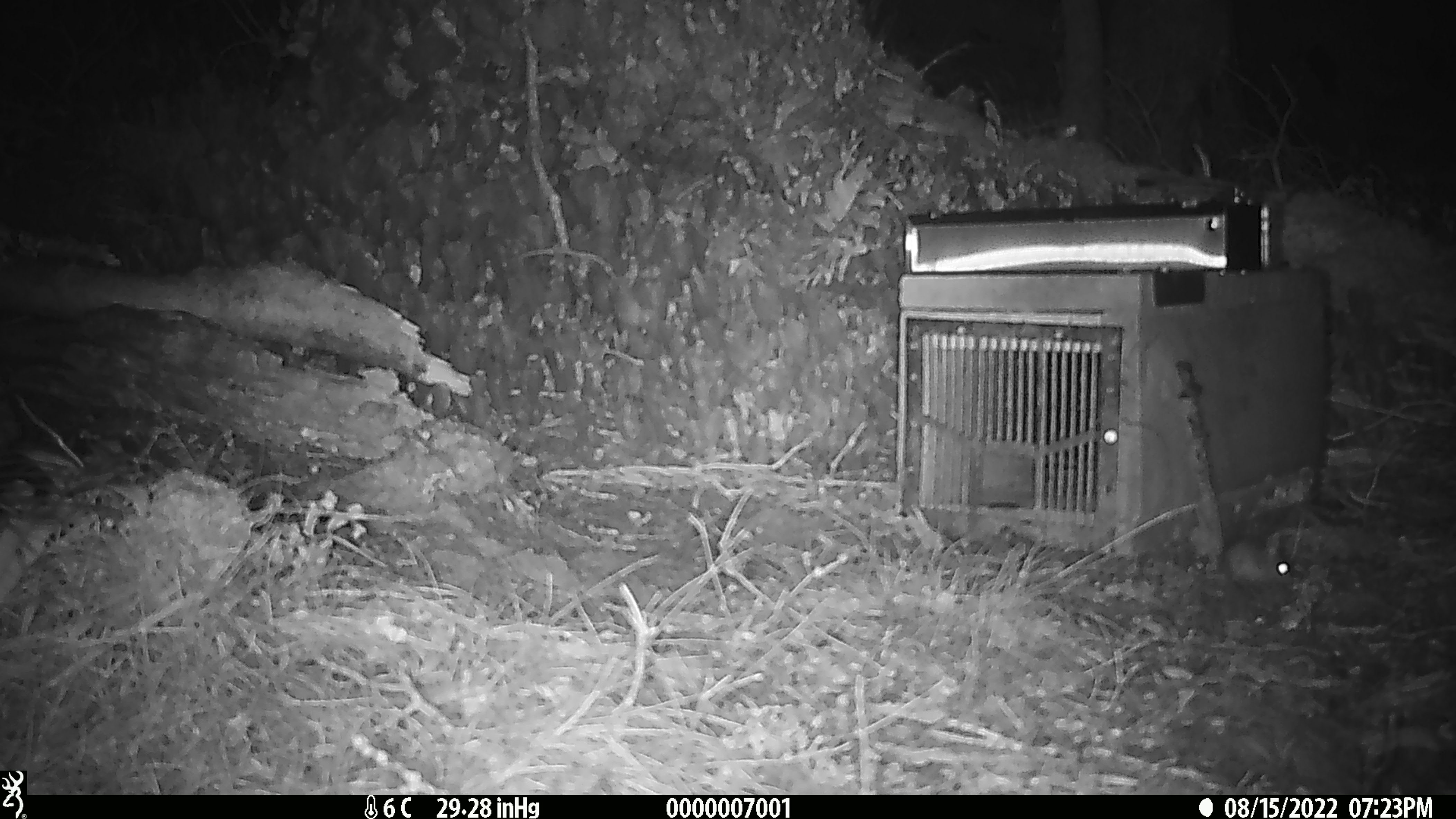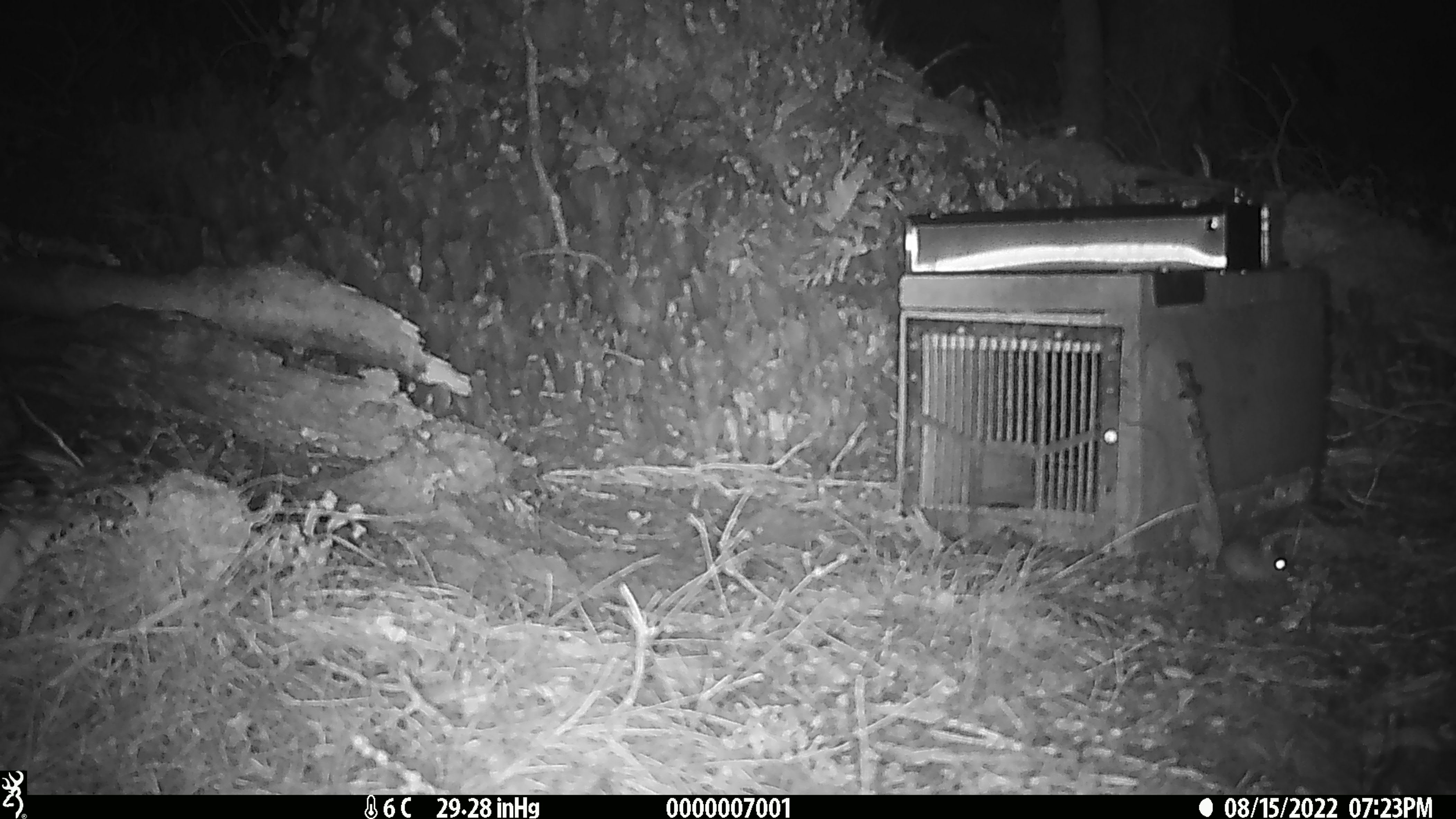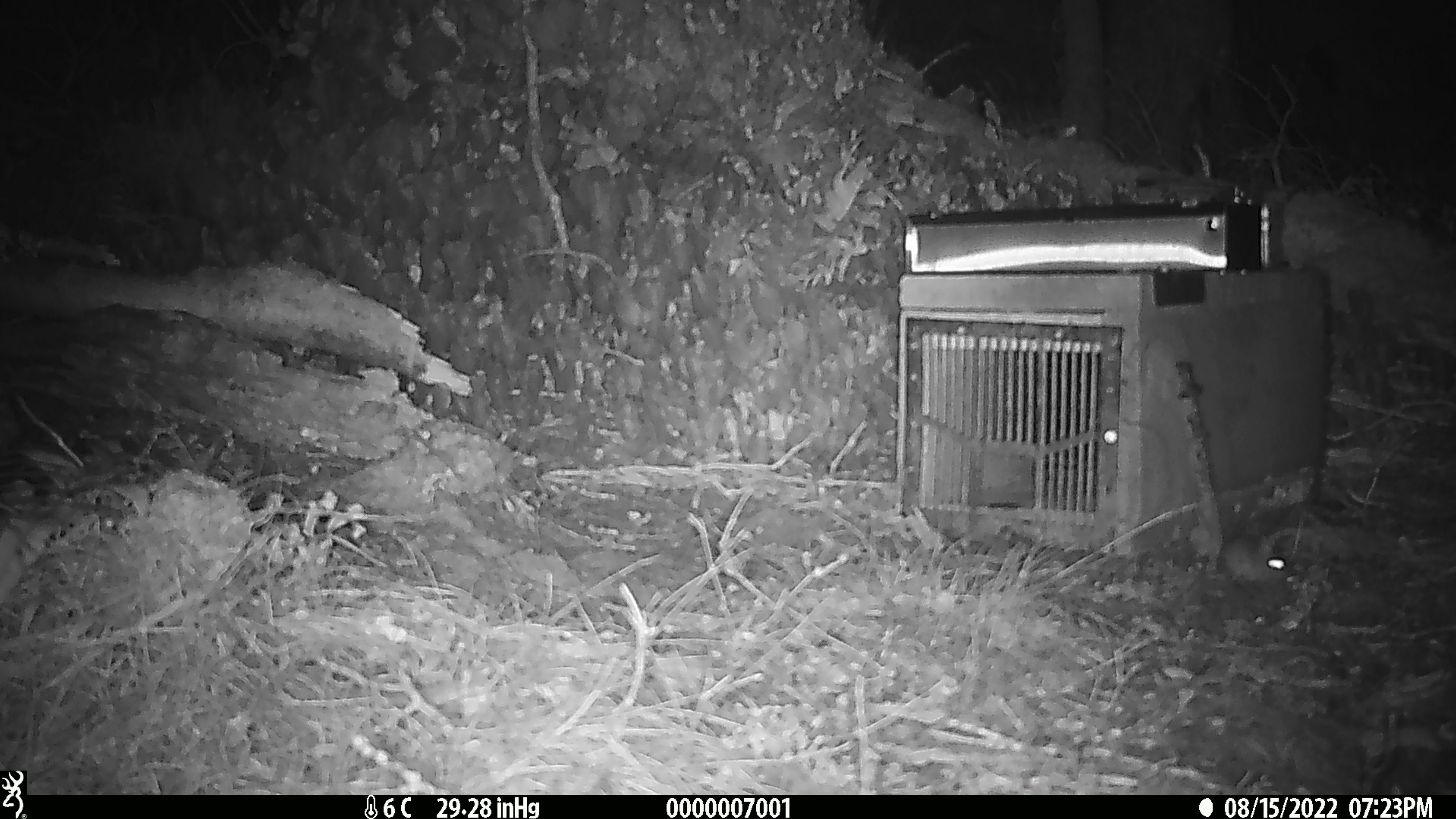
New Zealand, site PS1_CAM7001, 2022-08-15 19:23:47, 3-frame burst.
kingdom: Animalia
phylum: Chordata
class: Mammalia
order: Rodentia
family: Muridae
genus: Mus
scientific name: Mus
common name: mouse